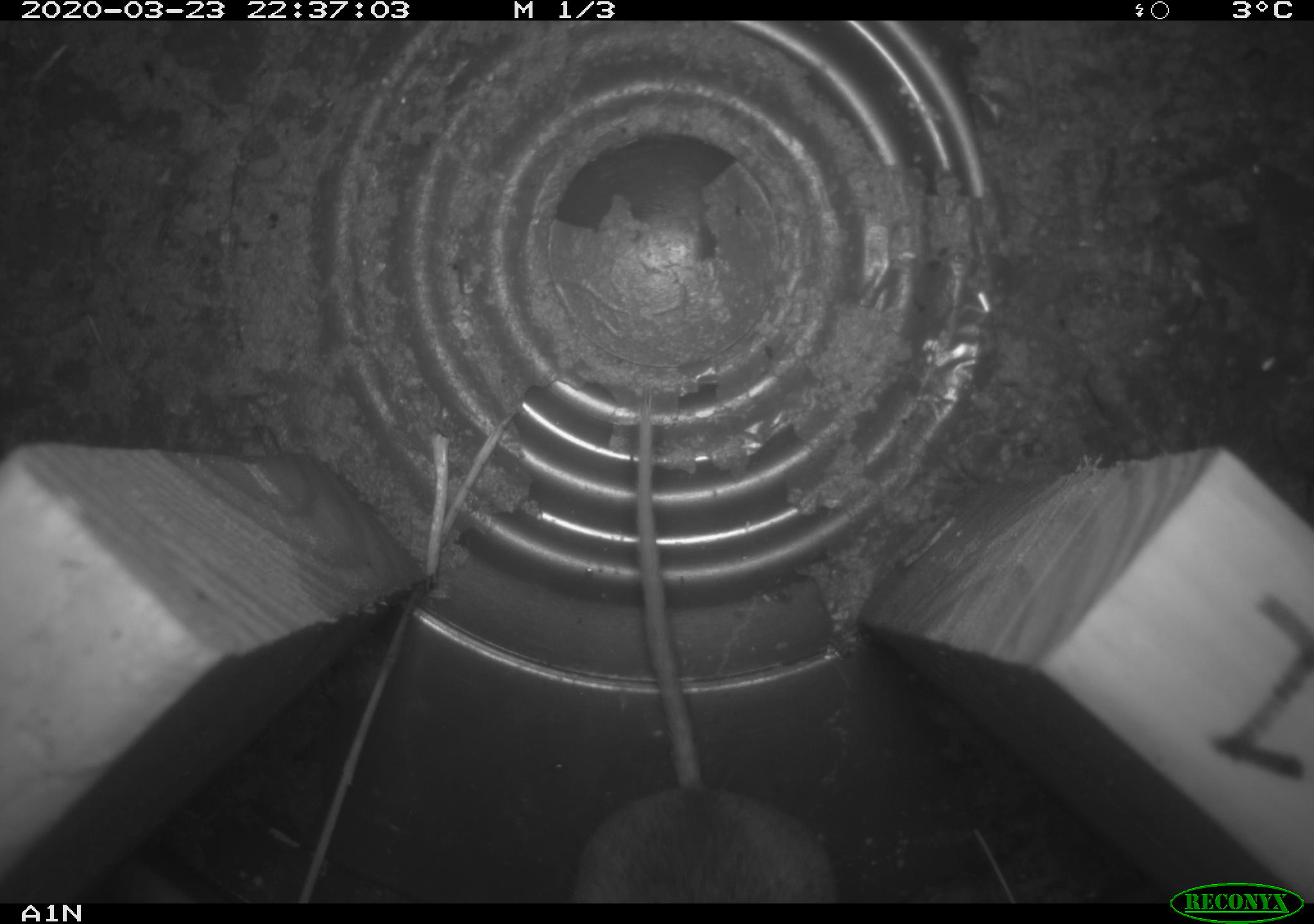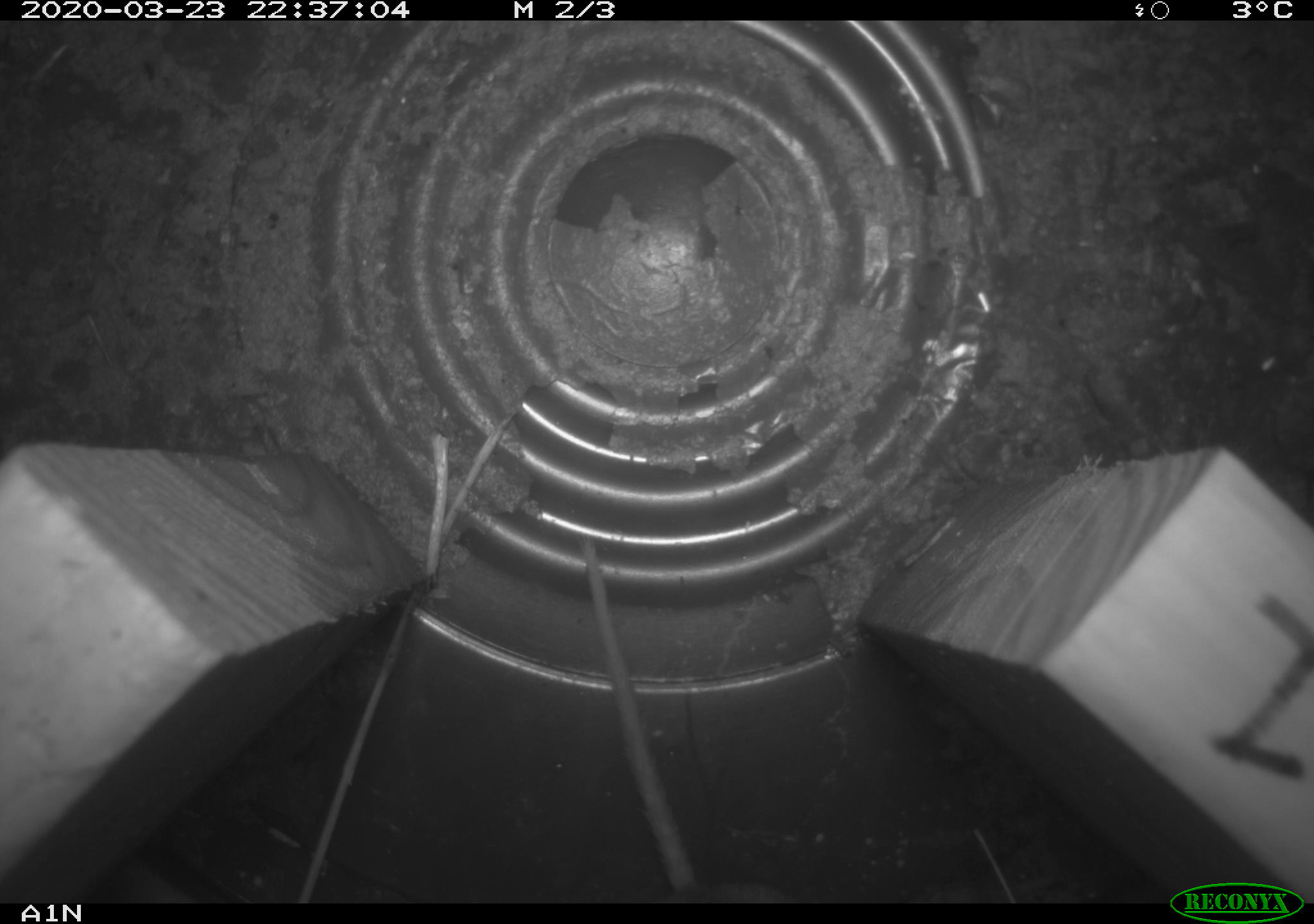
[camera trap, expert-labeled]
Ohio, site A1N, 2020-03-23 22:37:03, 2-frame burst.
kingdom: Animalia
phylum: Chordata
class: Mammalia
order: Rodentia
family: Cricetidae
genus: Peromyscus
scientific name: Peromyscus leucopus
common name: white-footed mouse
White-footed mouse (Peromyscus leucopus).